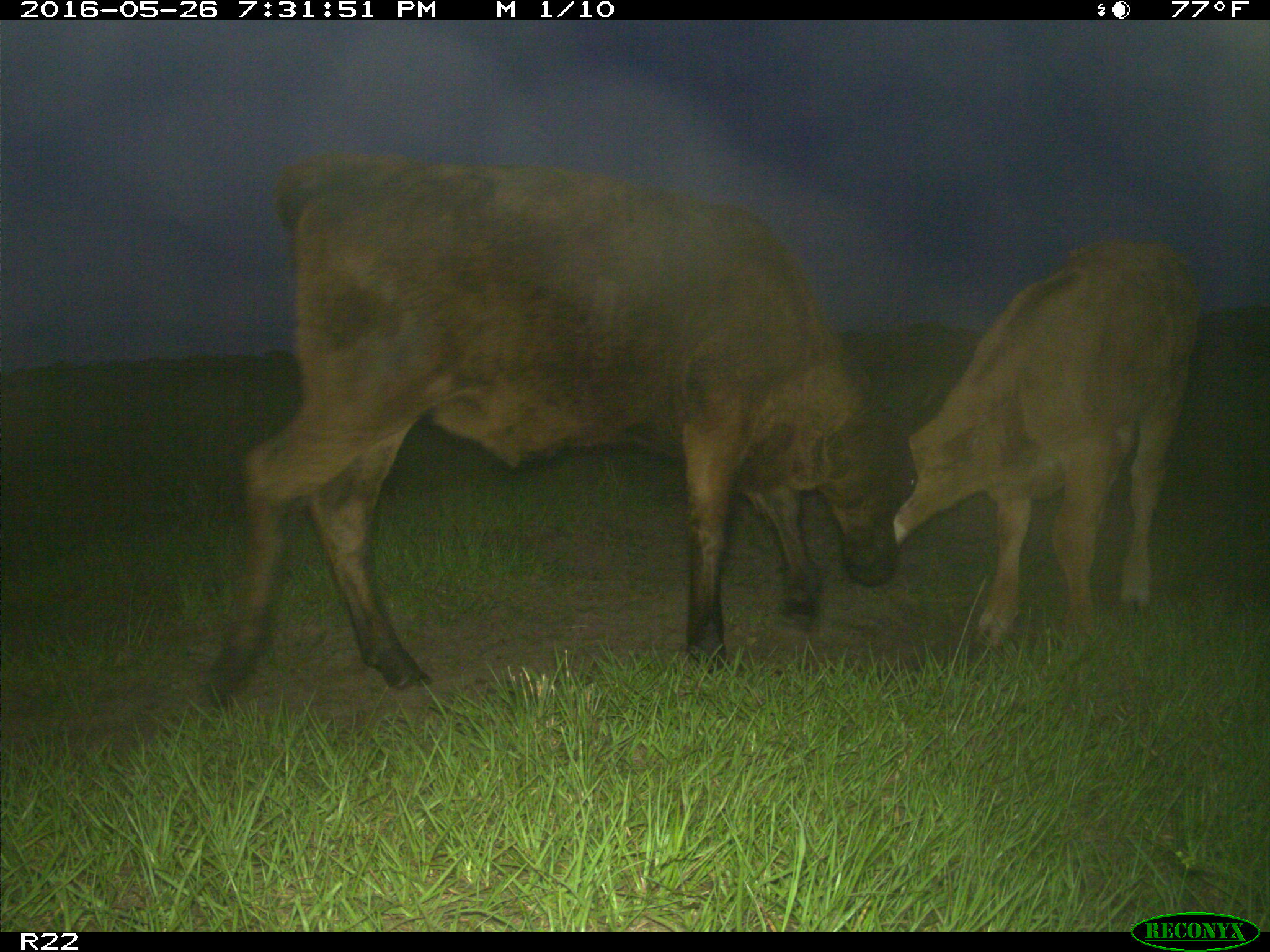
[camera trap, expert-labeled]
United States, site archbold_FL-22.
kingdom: Animalia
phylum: Chordata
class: Mammalia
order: Artiodactyla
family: Bovidae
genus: Bos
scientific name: Bos taurus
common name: domestic cow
Bos taurus (domestic cow).